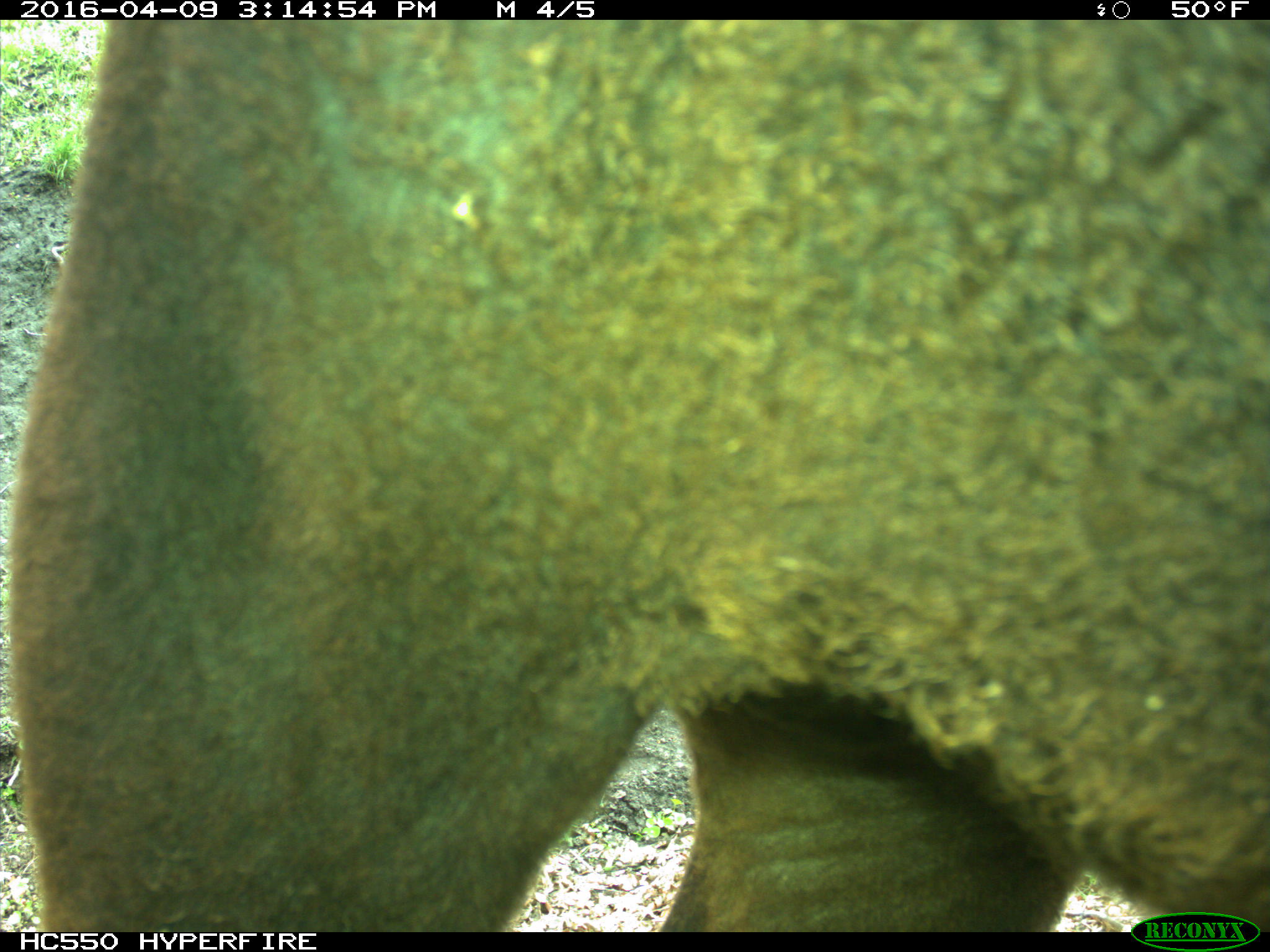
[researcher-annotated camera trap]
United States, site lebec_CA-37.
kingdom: Animalia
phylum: Chordata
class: Mammalia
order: Artiodactyla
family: Bovidae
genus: Bos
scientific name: Bos taurus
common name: domestic cow